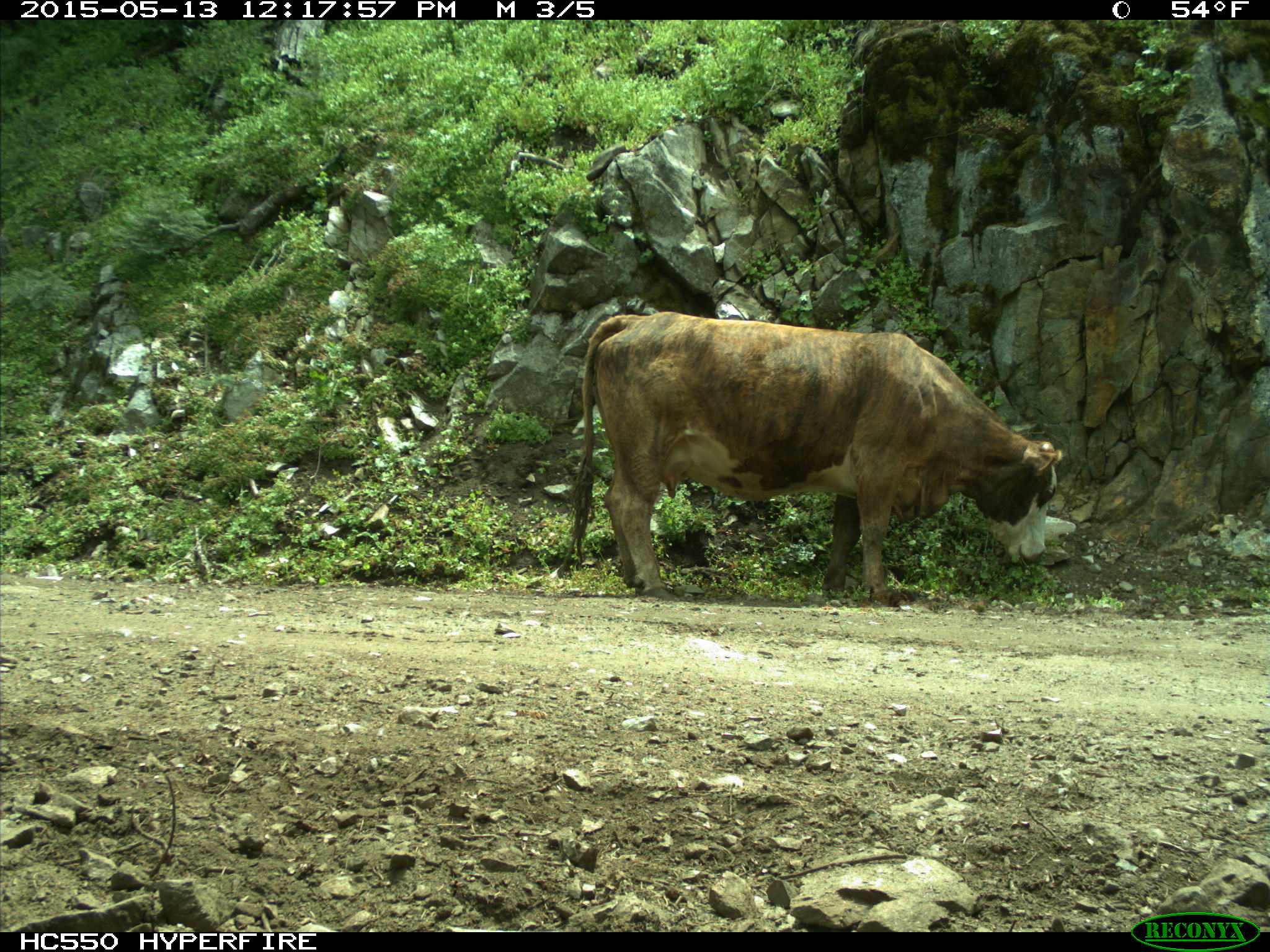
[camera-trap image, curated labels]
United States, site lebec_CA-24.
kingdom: Animalia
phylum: Chordata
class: Mammalia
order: Artiodactyla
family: Bovidae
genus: Bos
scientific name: Bos taurus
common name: domestic cow